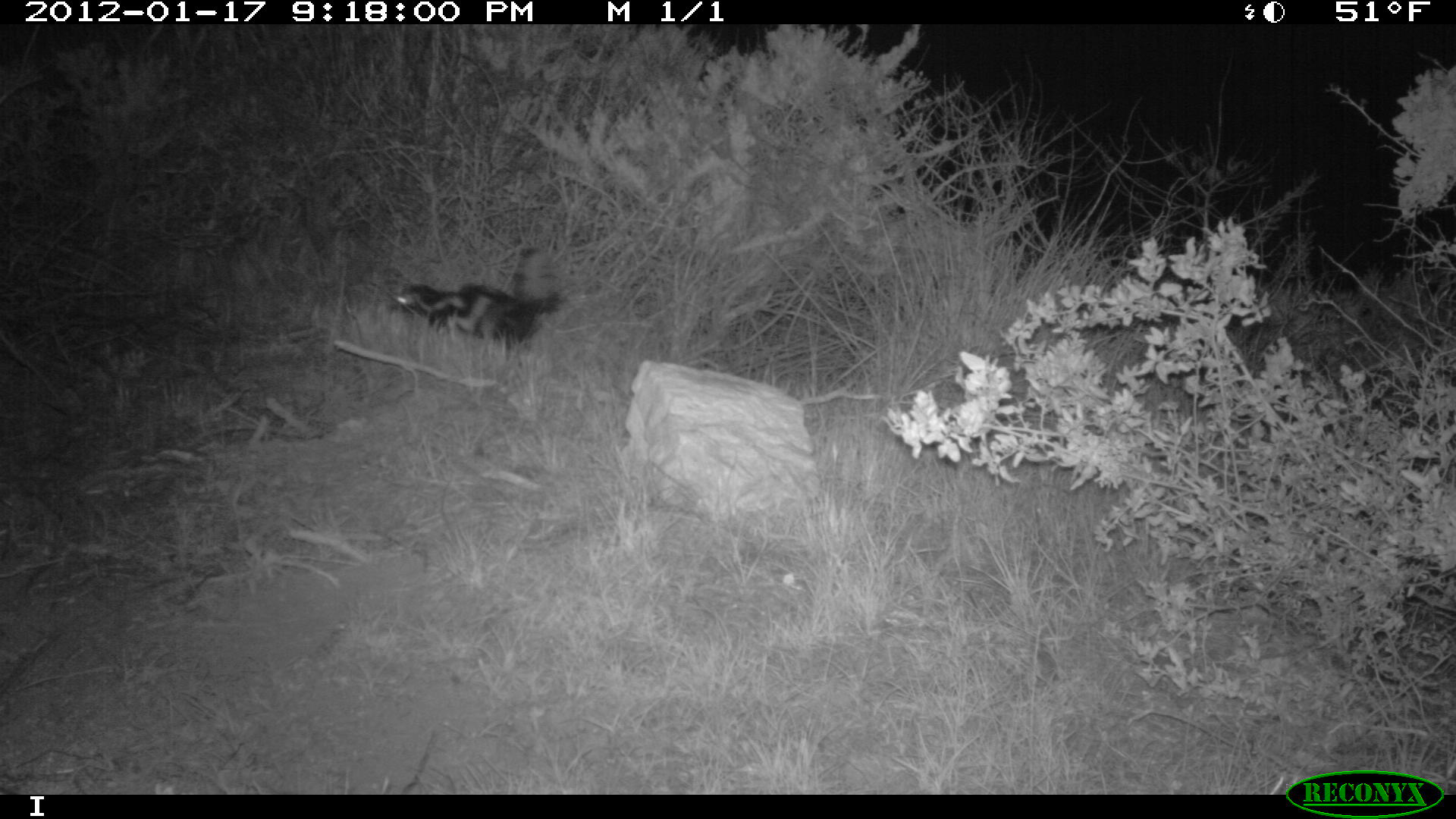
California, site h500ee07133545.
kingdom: Animalia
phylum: Chordata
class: Mammalia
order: Carnivora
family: Mephitidae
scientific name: Mephitidae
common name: skunk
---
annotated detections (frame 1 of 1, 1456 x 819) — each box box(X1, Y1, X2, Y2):
skunk: box(394, 240, 568, 353)